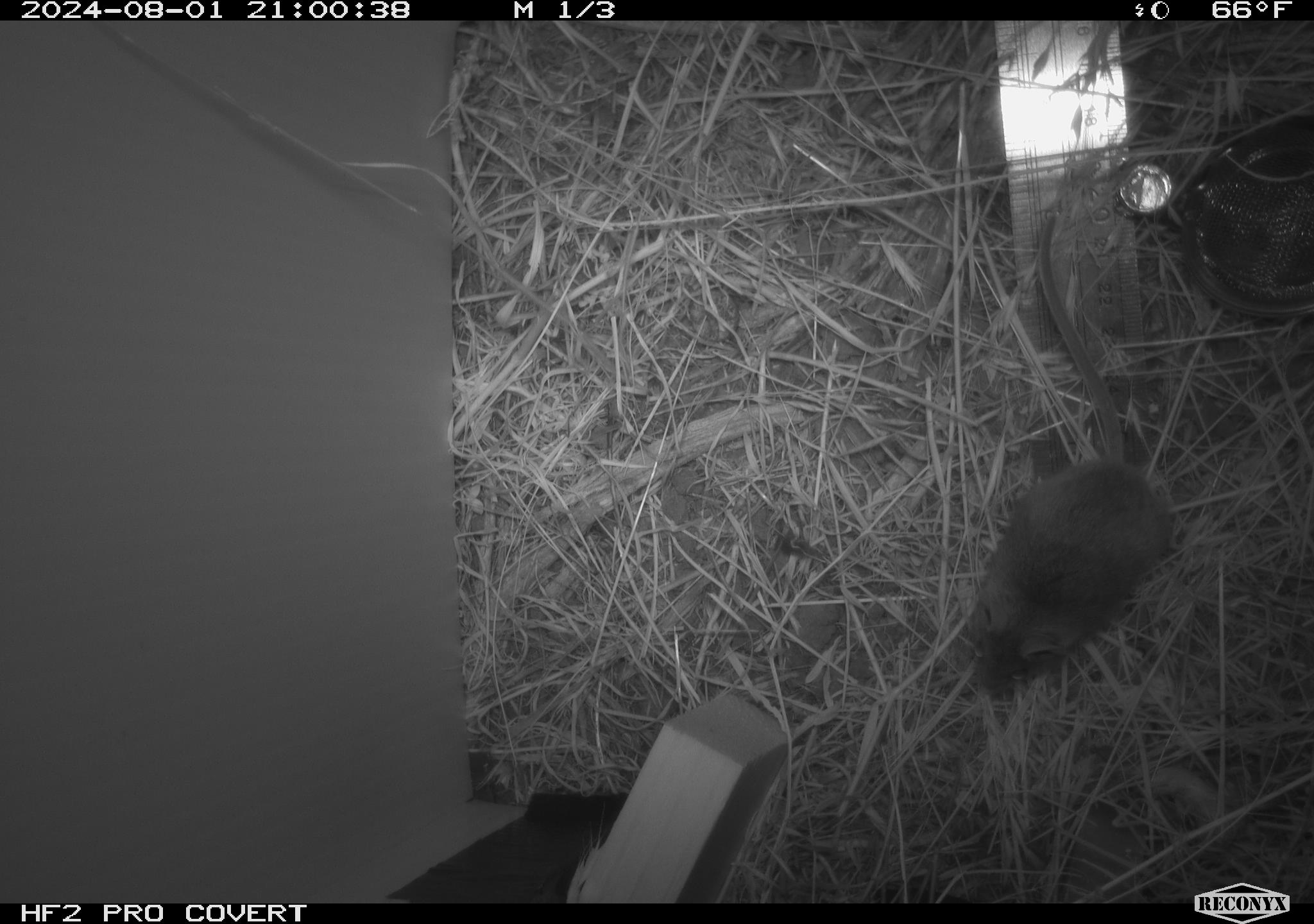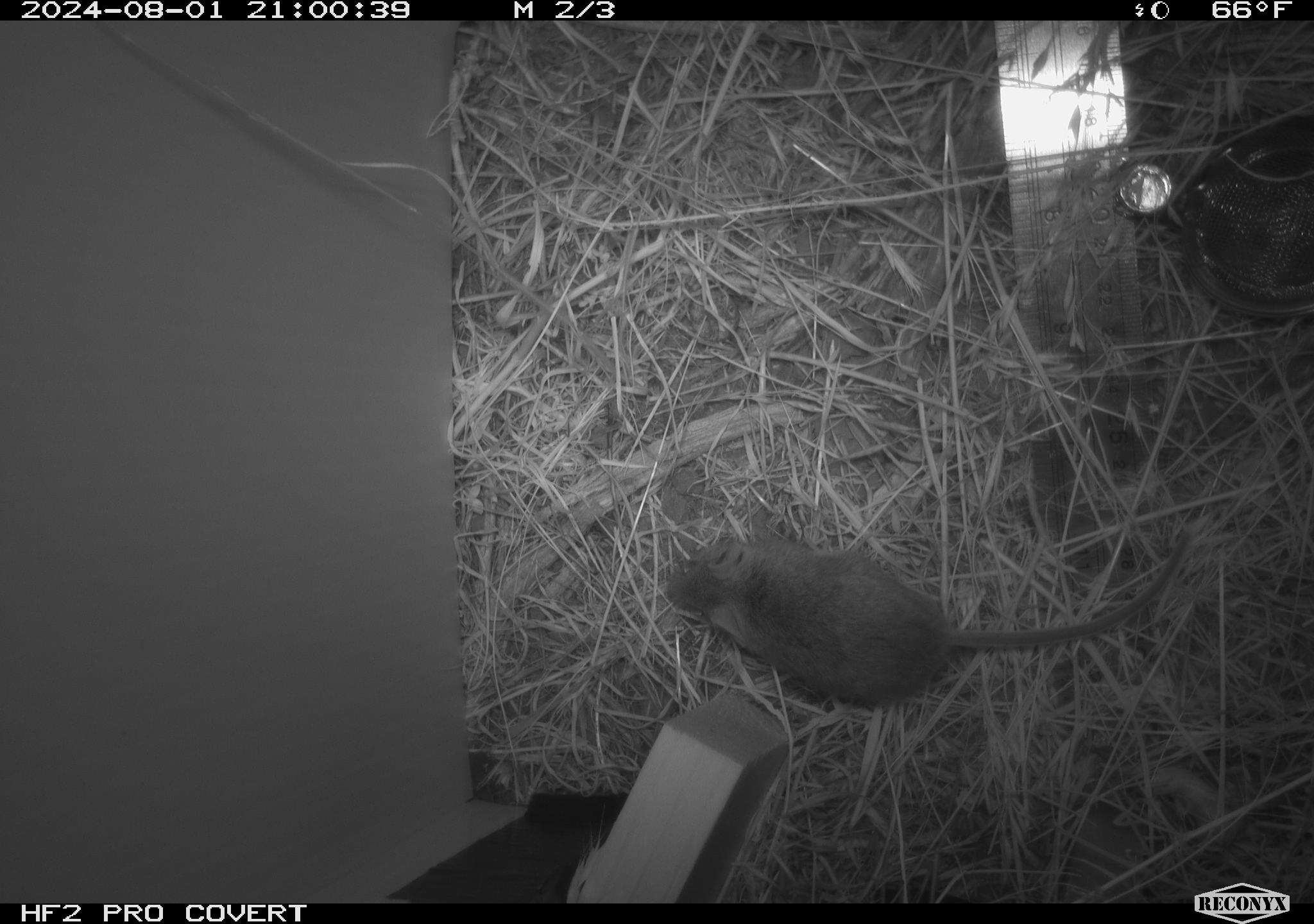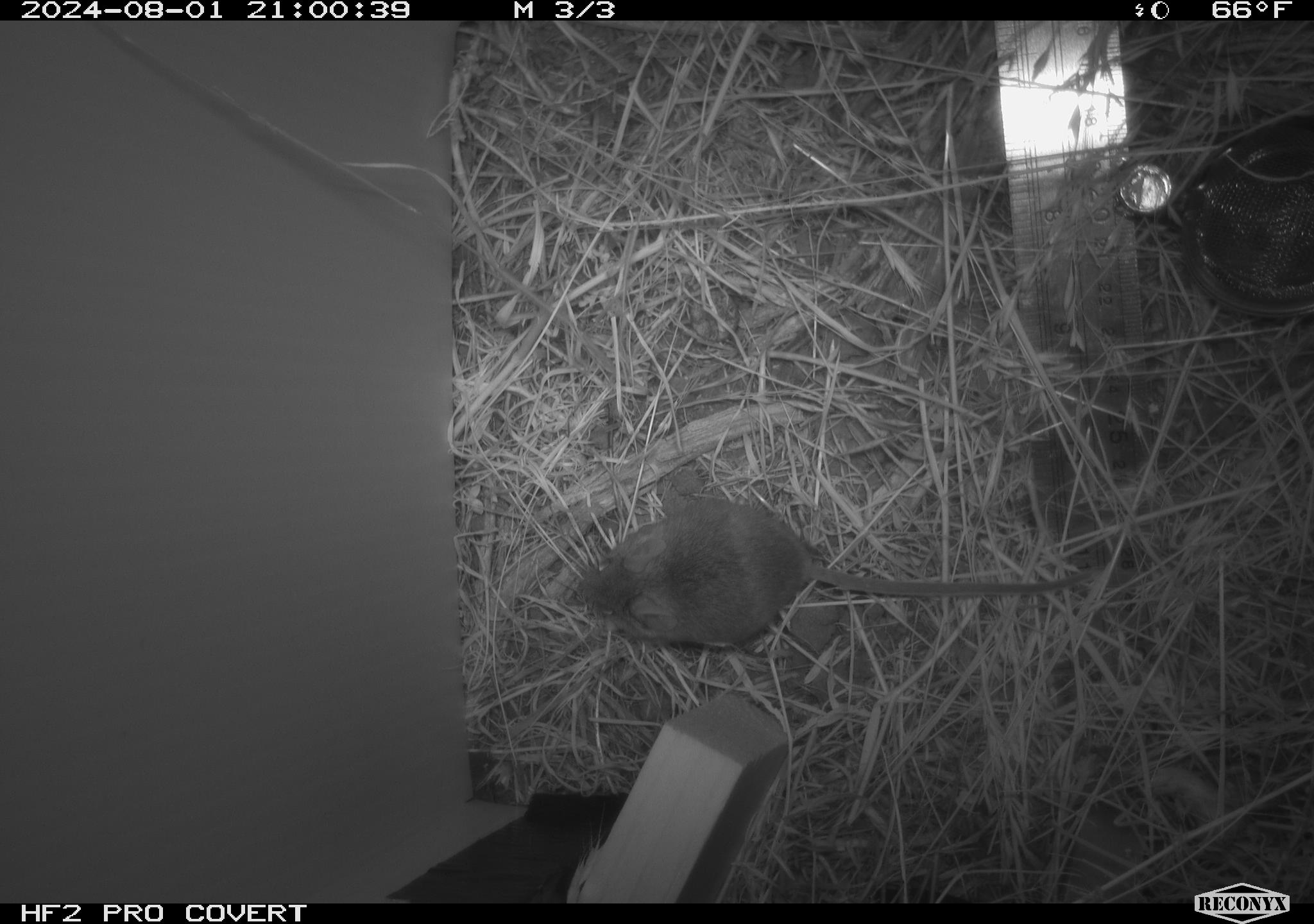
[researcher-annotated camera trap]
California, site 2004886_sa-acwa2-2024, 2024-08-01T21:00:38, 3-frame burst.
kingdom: Animalia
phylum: Chordata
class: Mammalia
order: Rodentia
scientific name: Rodentia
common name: mouse species